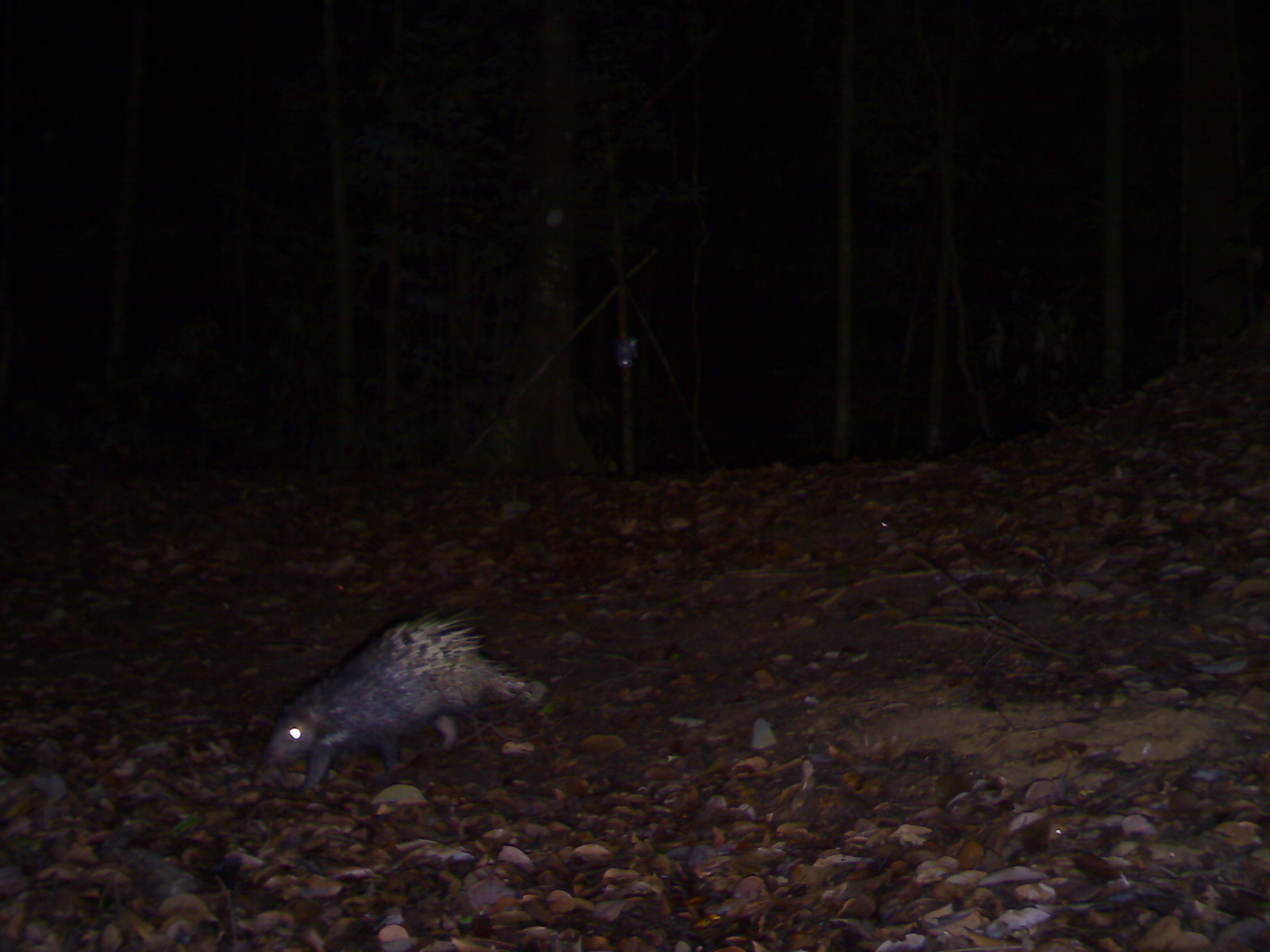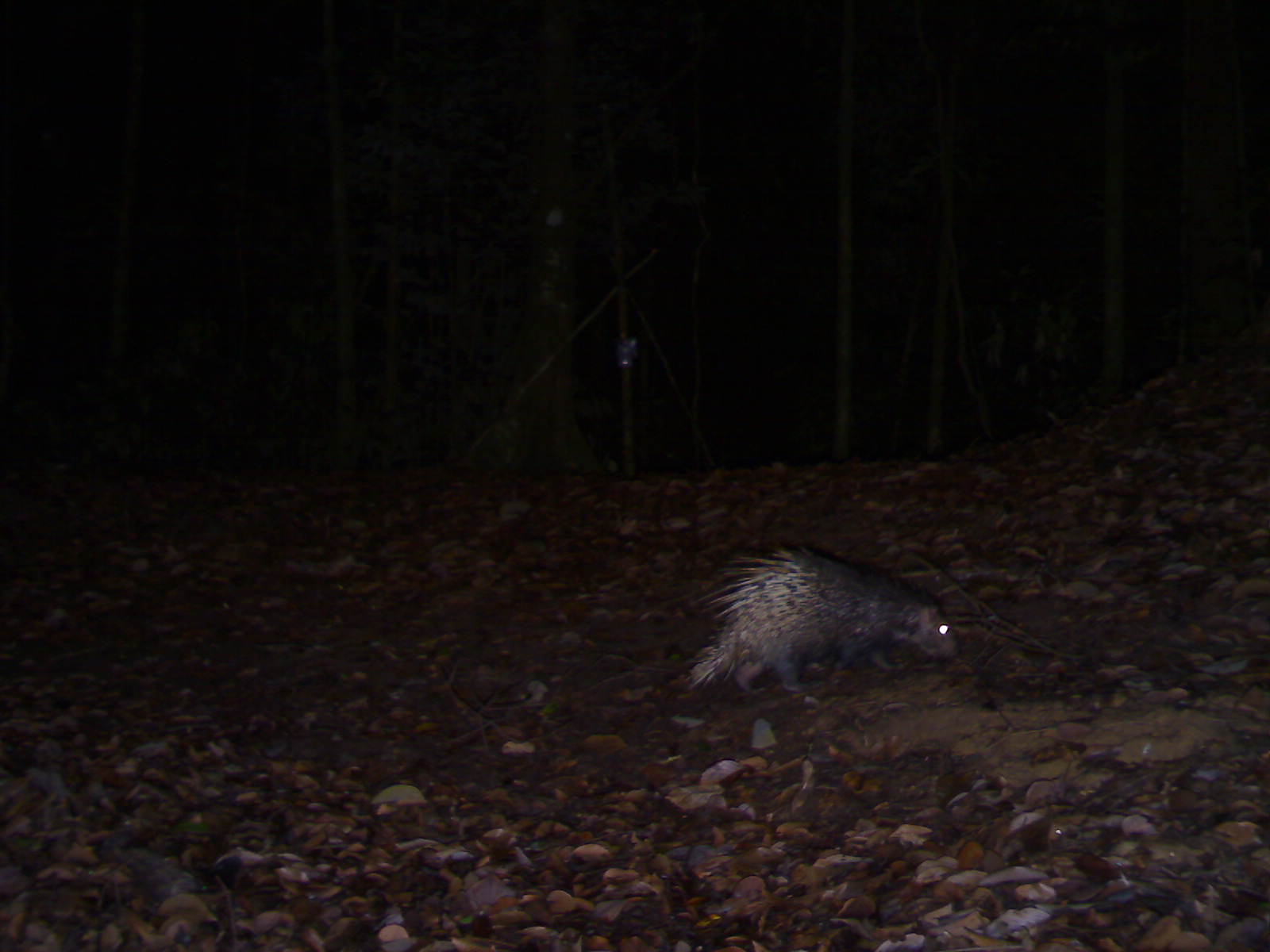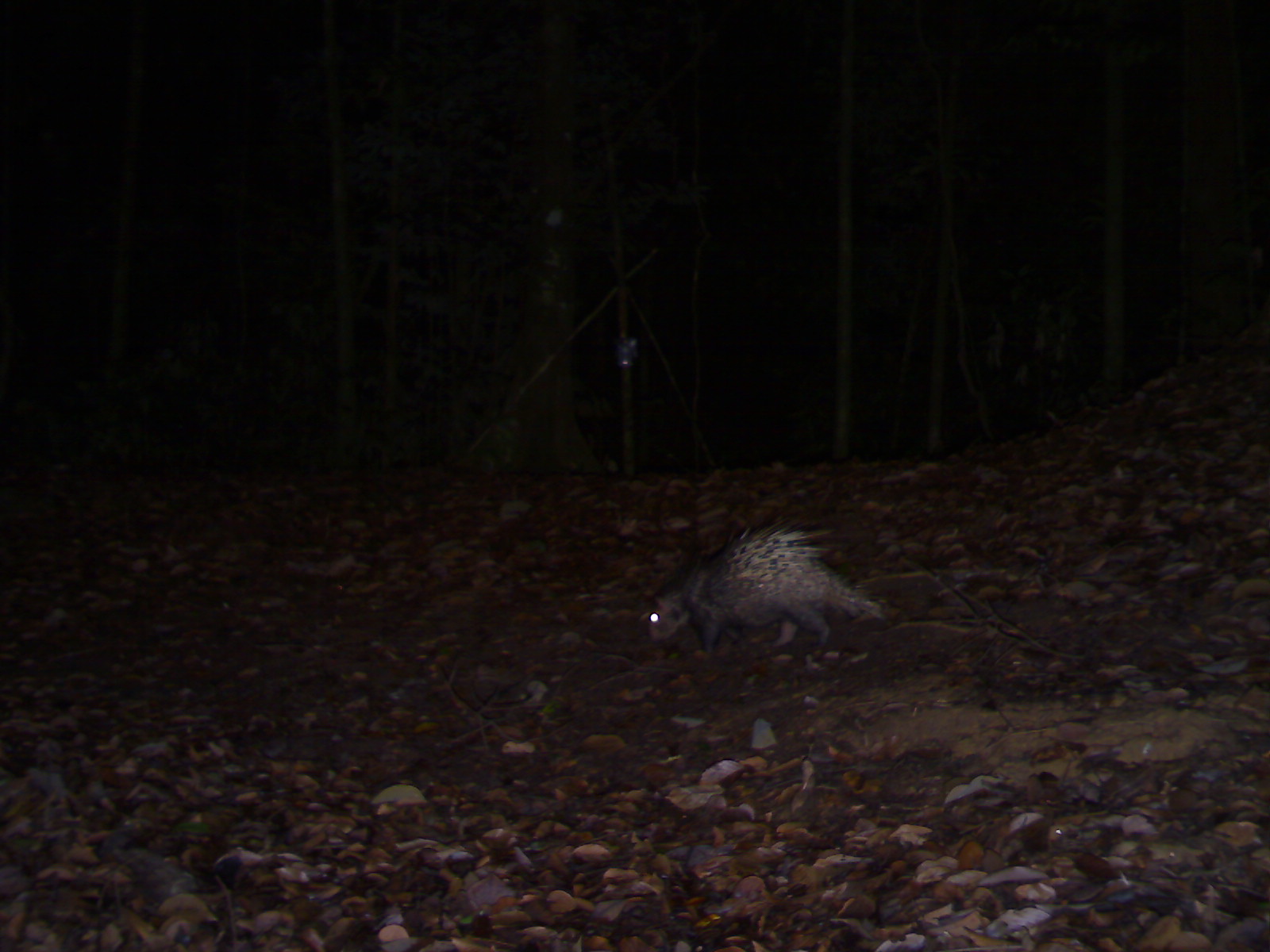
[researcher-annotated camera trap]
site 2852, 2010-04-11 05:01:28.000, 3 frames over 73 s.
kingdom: Animalia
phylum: Chordata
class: Mammalia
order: Rodentia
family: Hystricidae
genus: Hystrix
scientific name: Hystrix brachyura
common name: east asian porcupine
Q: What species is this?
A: Hystrix brachyura (east asian porcupine).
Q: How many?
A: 1.